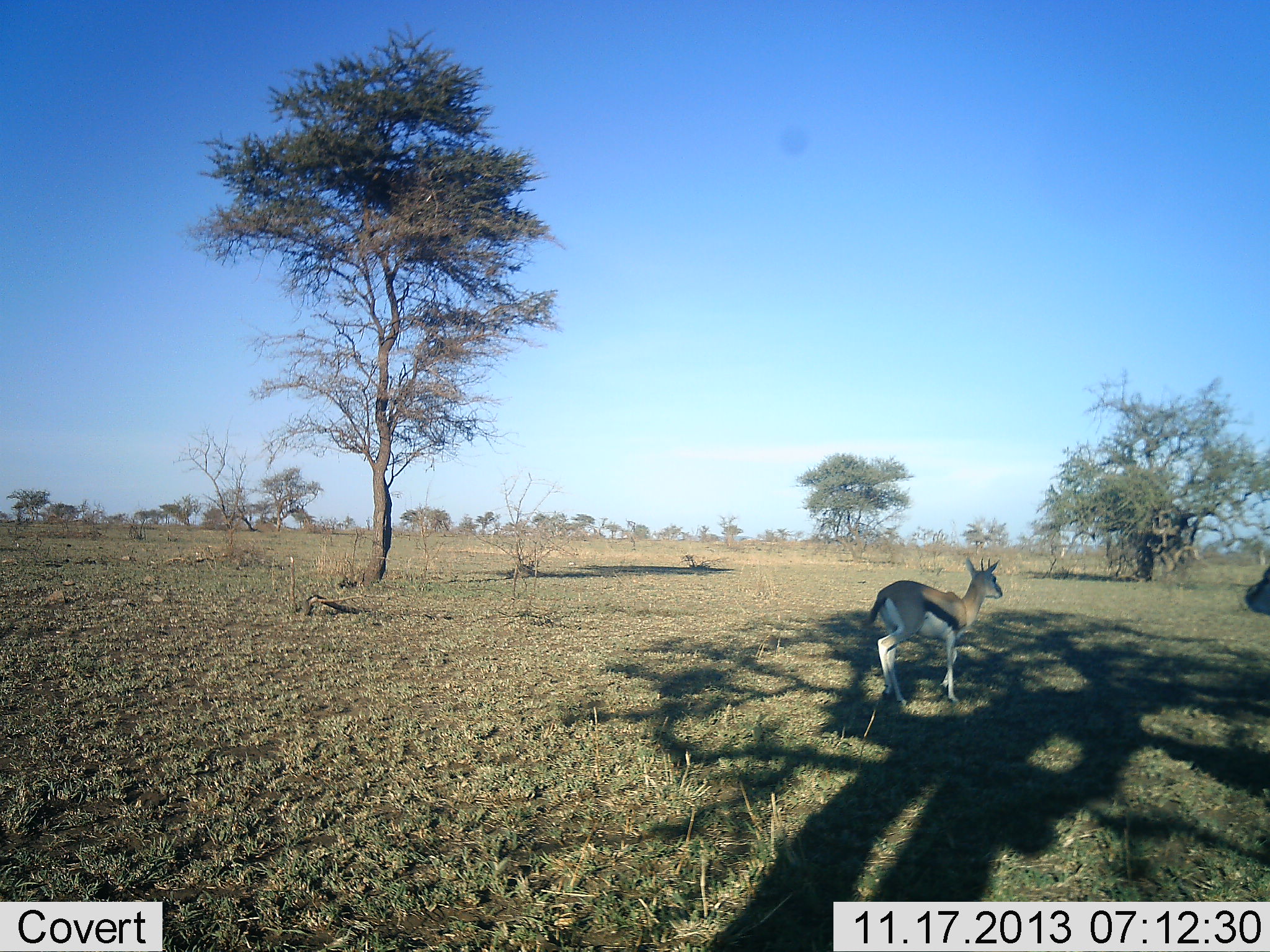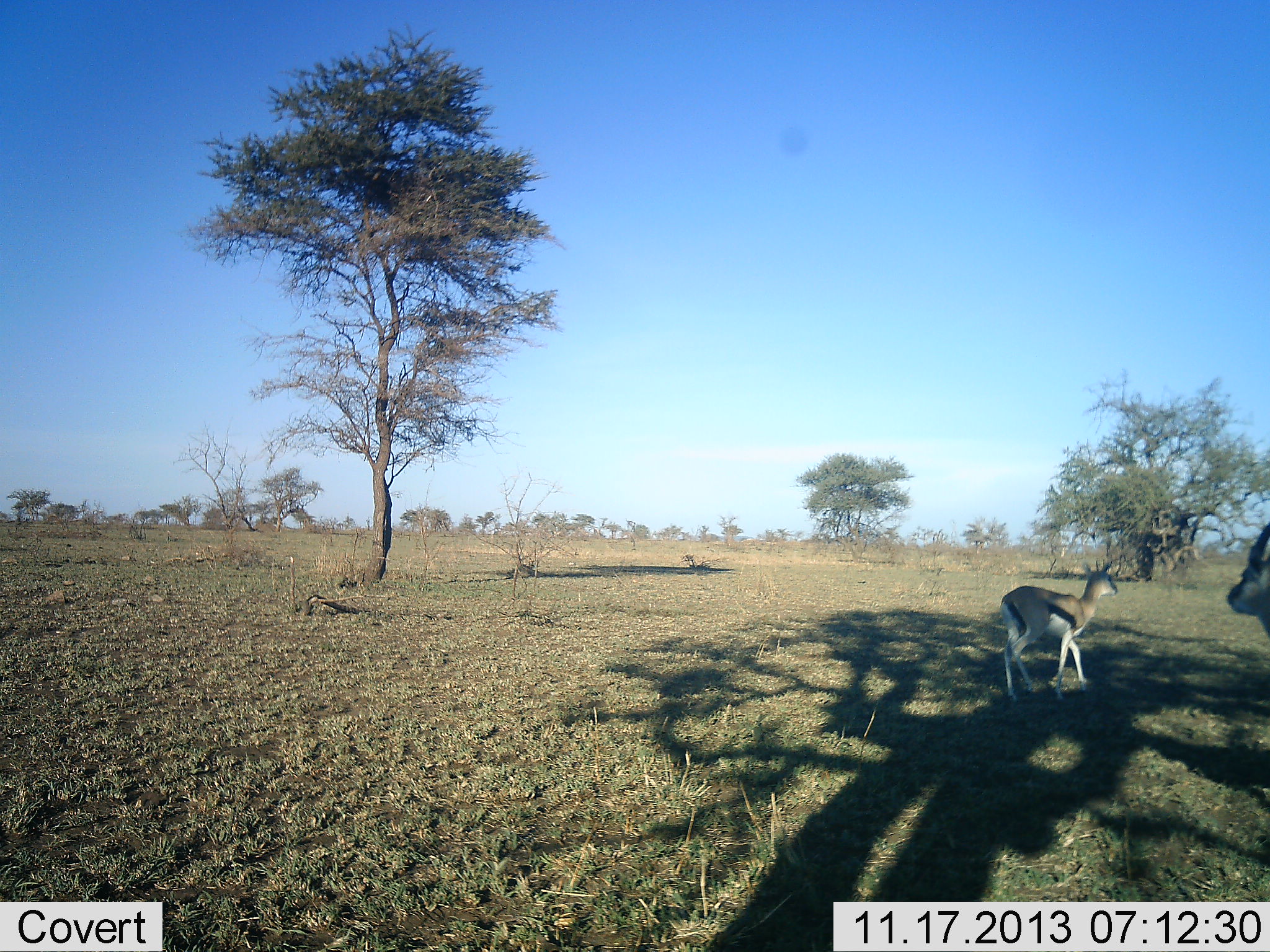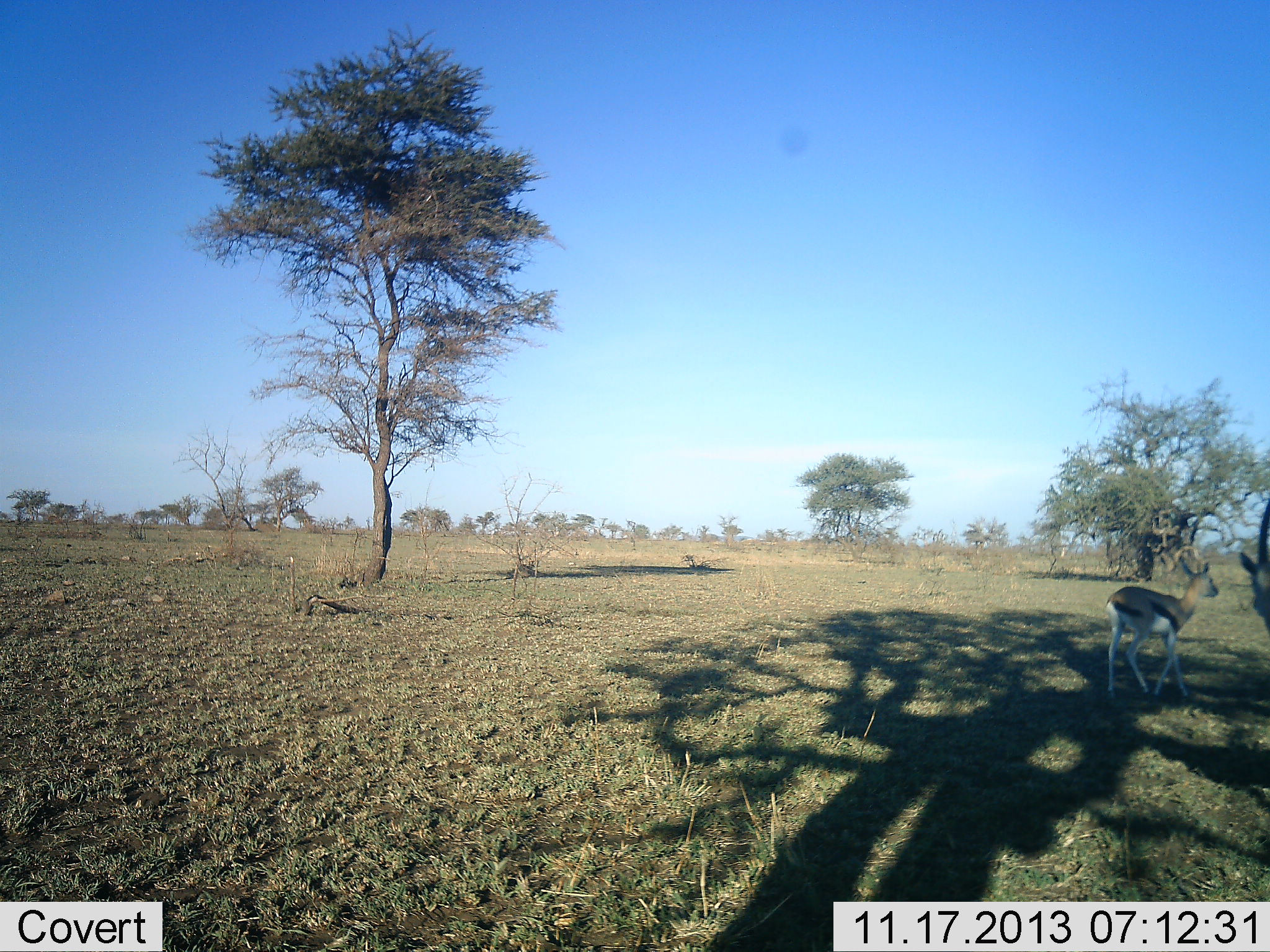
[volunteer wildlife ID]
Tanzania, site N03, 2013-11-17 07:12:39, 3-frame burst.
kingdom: Animalia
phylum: Chordata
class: Mammalia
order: Artiodactyla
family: Bovidae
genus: Eudorcas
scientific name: Eudorcas thomsonii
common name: thomson's gazelle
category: gazellethomsons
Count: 2.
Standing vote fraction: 80%.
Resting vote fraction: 0%.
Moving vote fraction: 90%.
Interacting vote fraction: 0%.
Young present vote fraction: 0%.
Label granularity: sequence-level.